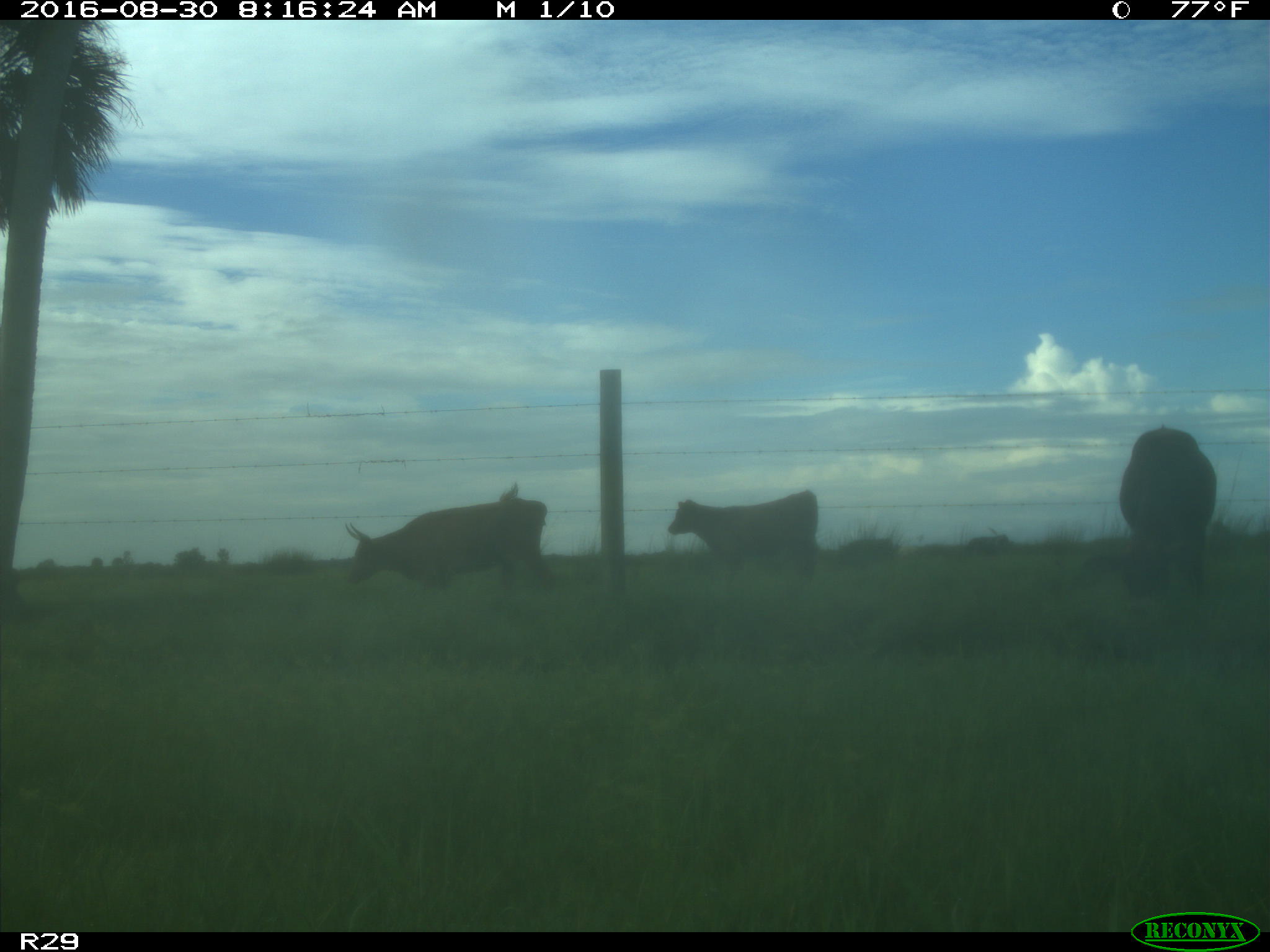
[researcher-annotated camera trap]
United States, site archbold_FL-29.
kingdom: Animalia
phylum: Chordata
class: Mammalia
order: Artiodactyla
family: Bovidae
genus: Bos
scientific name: Bos taurus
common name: domestic cow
Bos taurus (domestic cow).